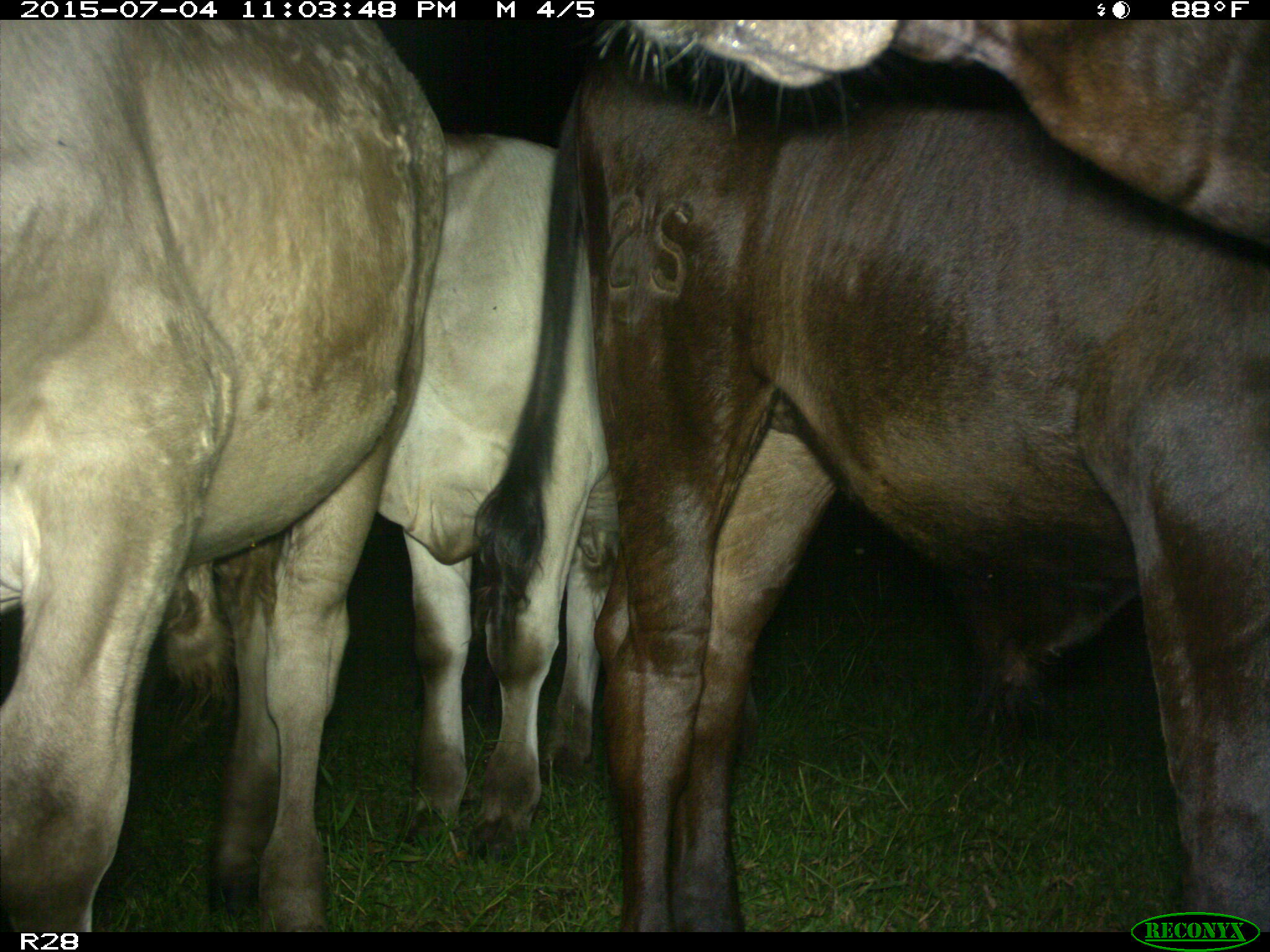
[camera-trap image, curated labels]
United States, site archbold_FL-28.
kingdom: Animalia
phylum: Chordata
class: Mammalia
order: Artiodactyla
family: Bovidae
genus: Bos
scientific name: Bos taurus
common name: domestic cow